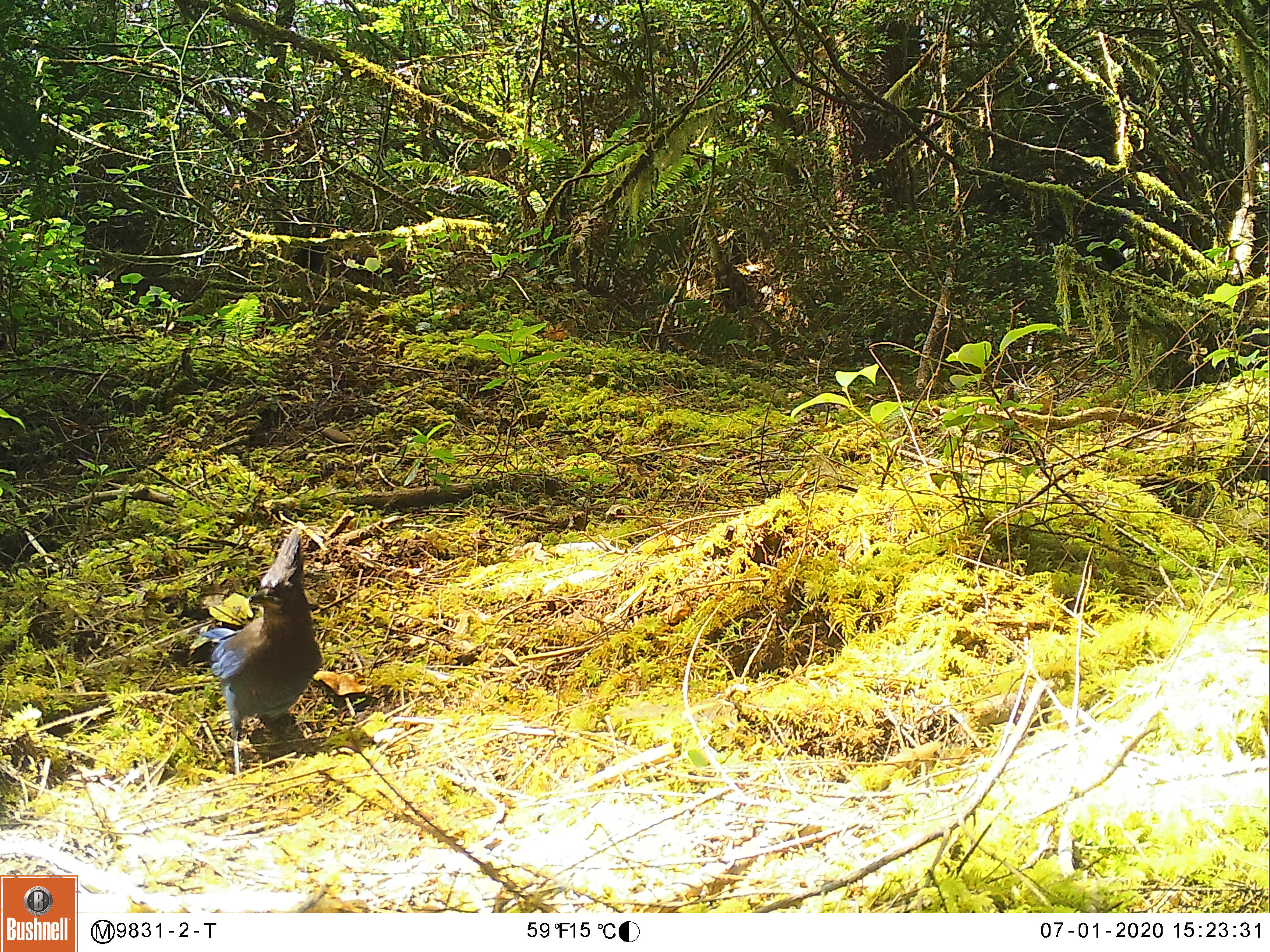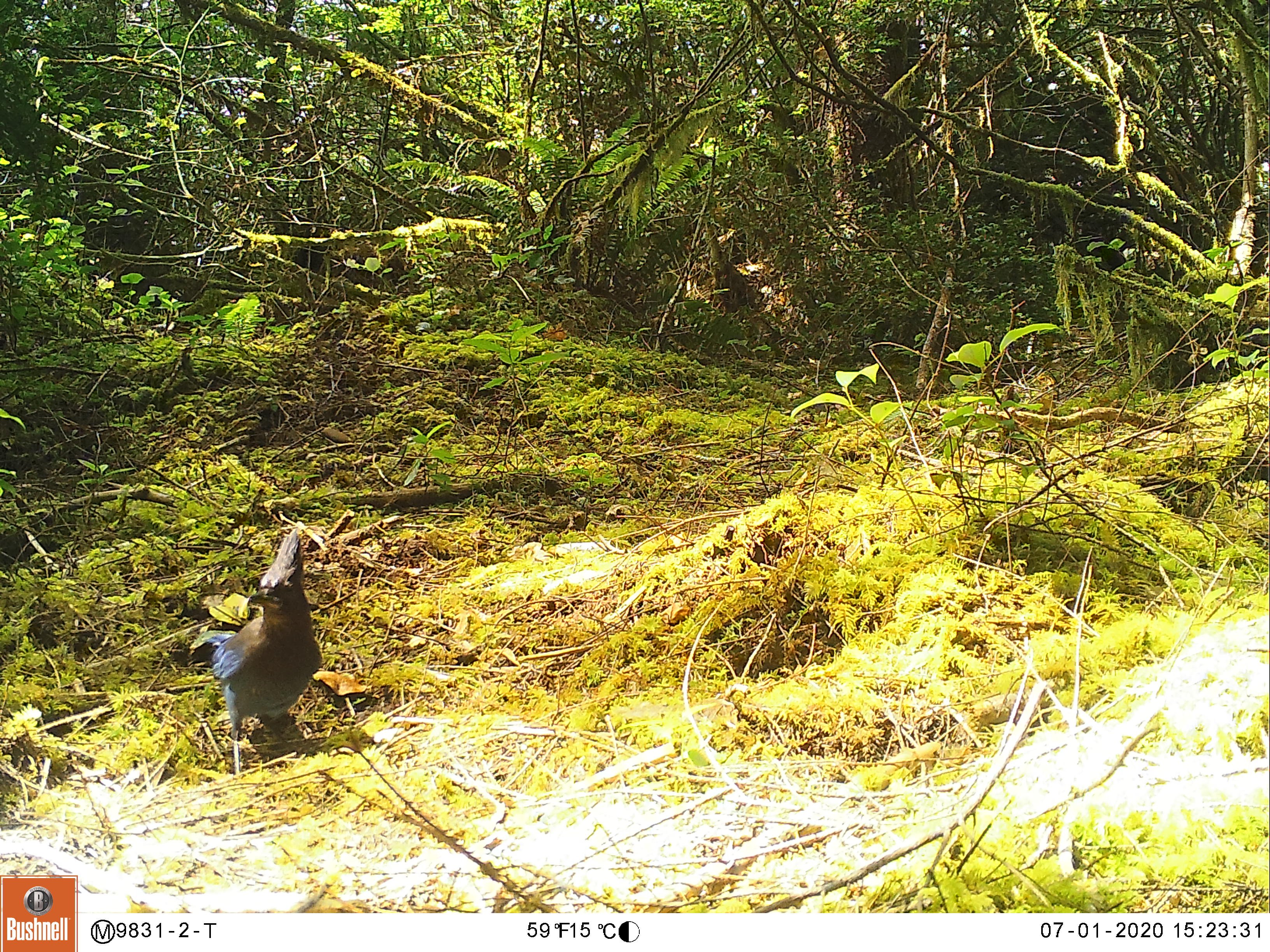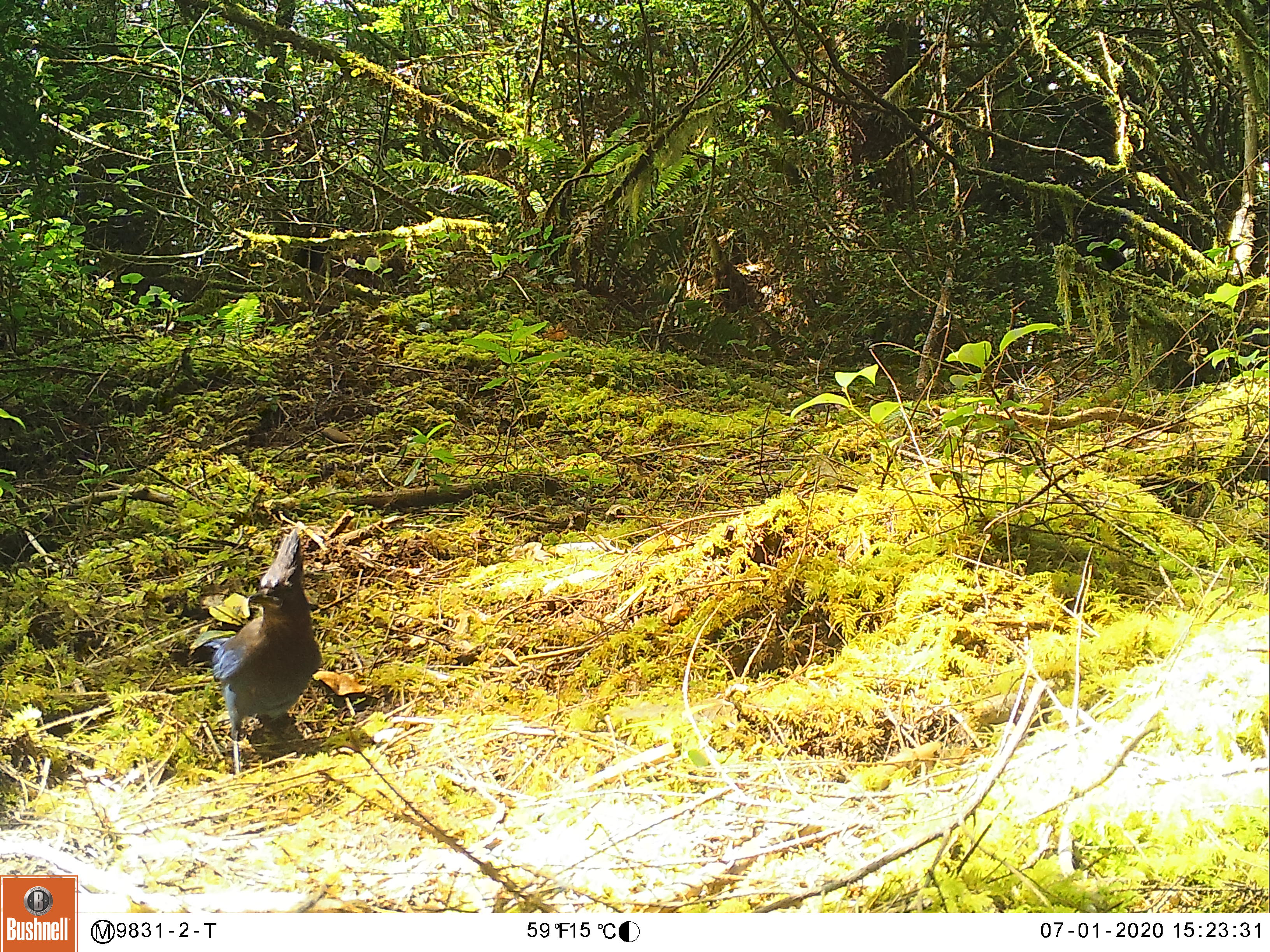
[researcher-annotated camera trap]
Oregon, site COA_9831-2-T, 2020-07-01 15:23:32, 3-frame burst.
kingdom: Animalia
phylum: Chordata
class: Aves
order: Passeriformes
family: Corvidae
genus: Cyanocitta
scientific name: Cyanocitta stelleri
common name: steller's jay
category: stellers jay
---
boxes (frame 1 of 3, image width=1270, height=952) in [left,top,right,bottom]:
stellers jay: [199,526,322,774]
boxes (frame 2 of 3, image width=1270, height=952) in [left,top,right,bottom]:
stellers jay: [199,530,323,774]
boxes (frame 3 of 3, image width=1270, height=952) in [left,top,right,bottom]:
stellers jay: [193,530,323,775]